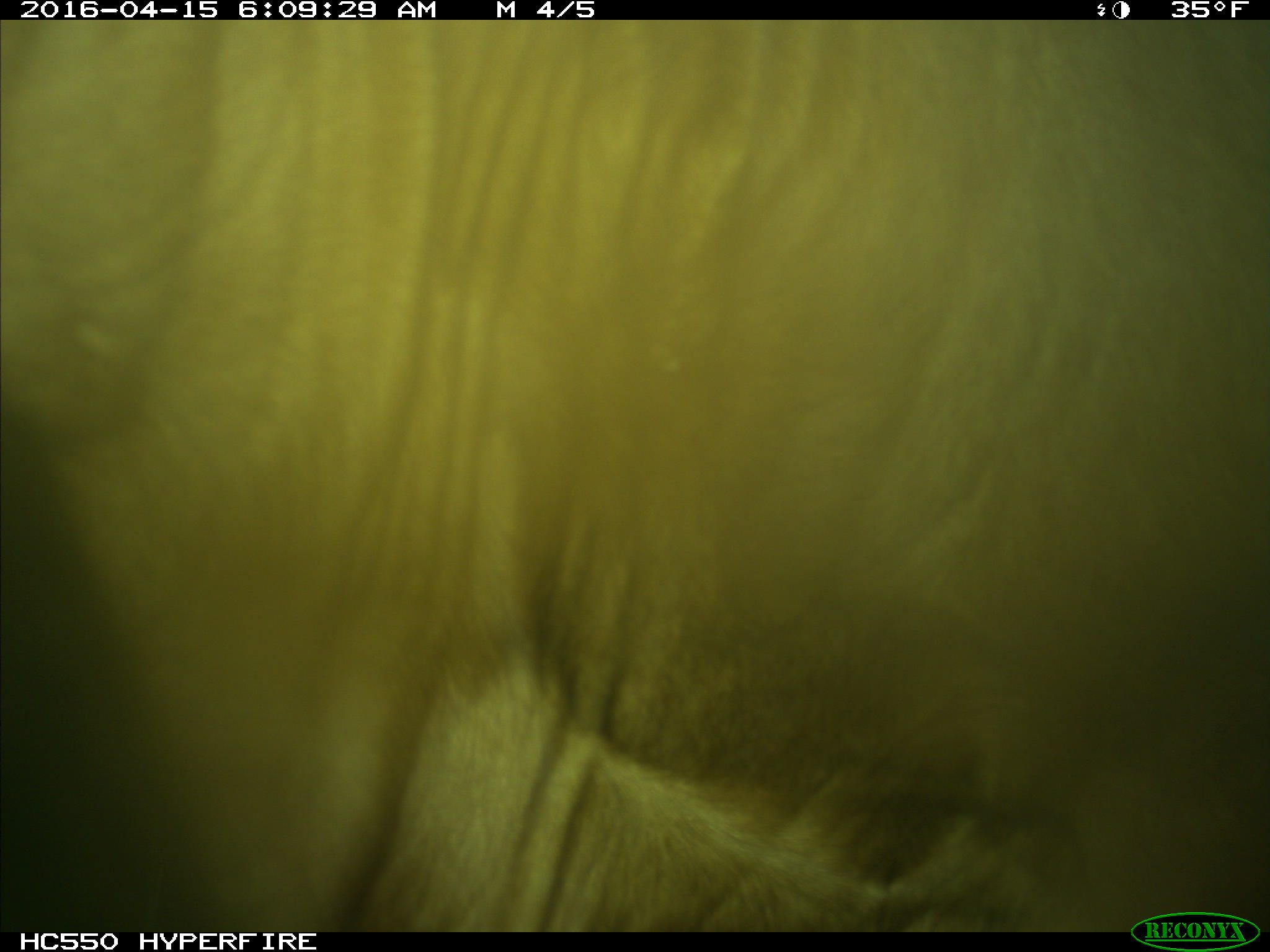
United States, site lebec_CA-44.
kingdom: Animalia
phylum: Chordata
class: Mammalia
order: Artiodactyla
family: Bovidae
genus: Bos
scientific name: Bos taurus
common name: domestic cow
Bos taurus (domestic cow).